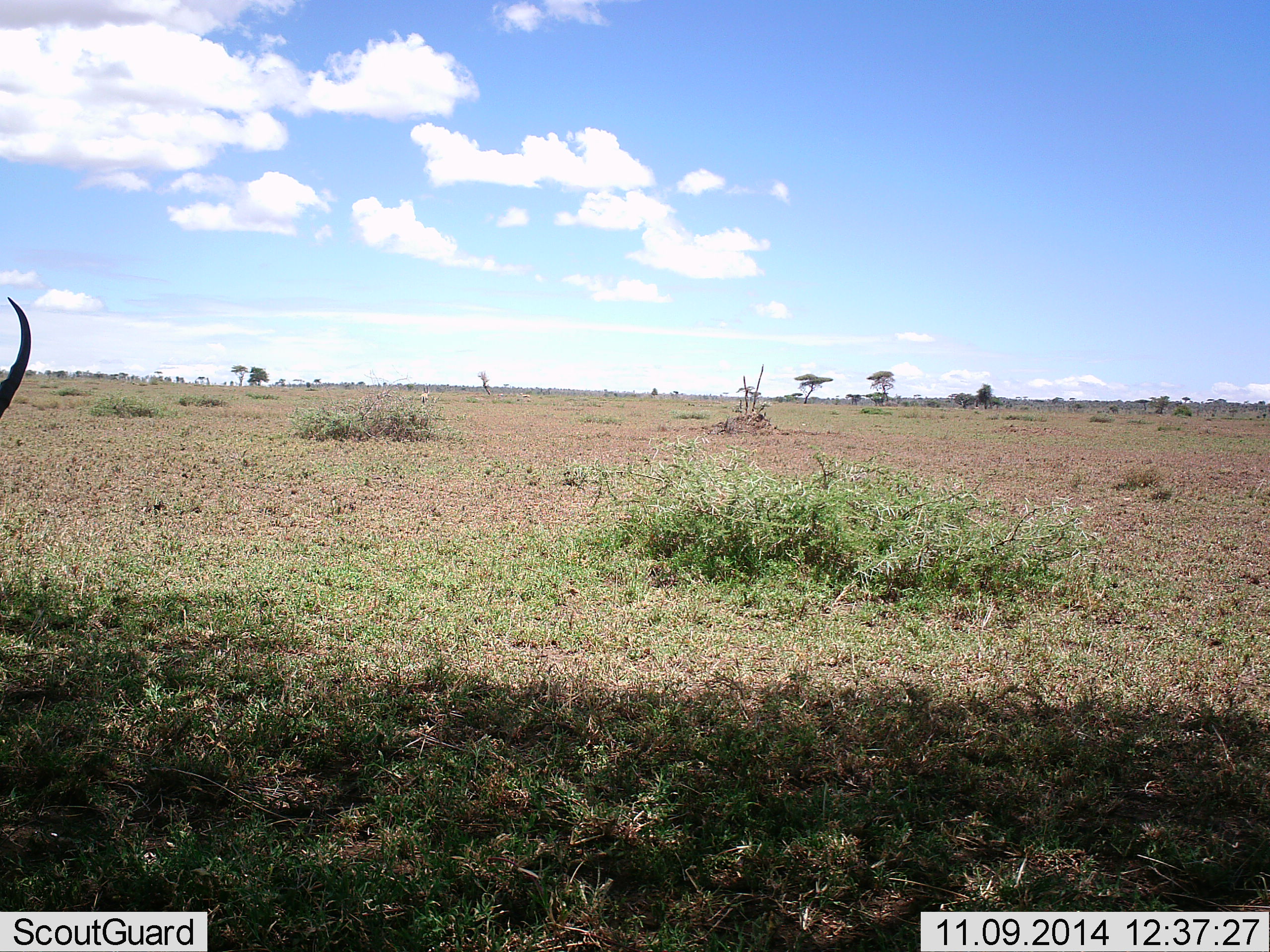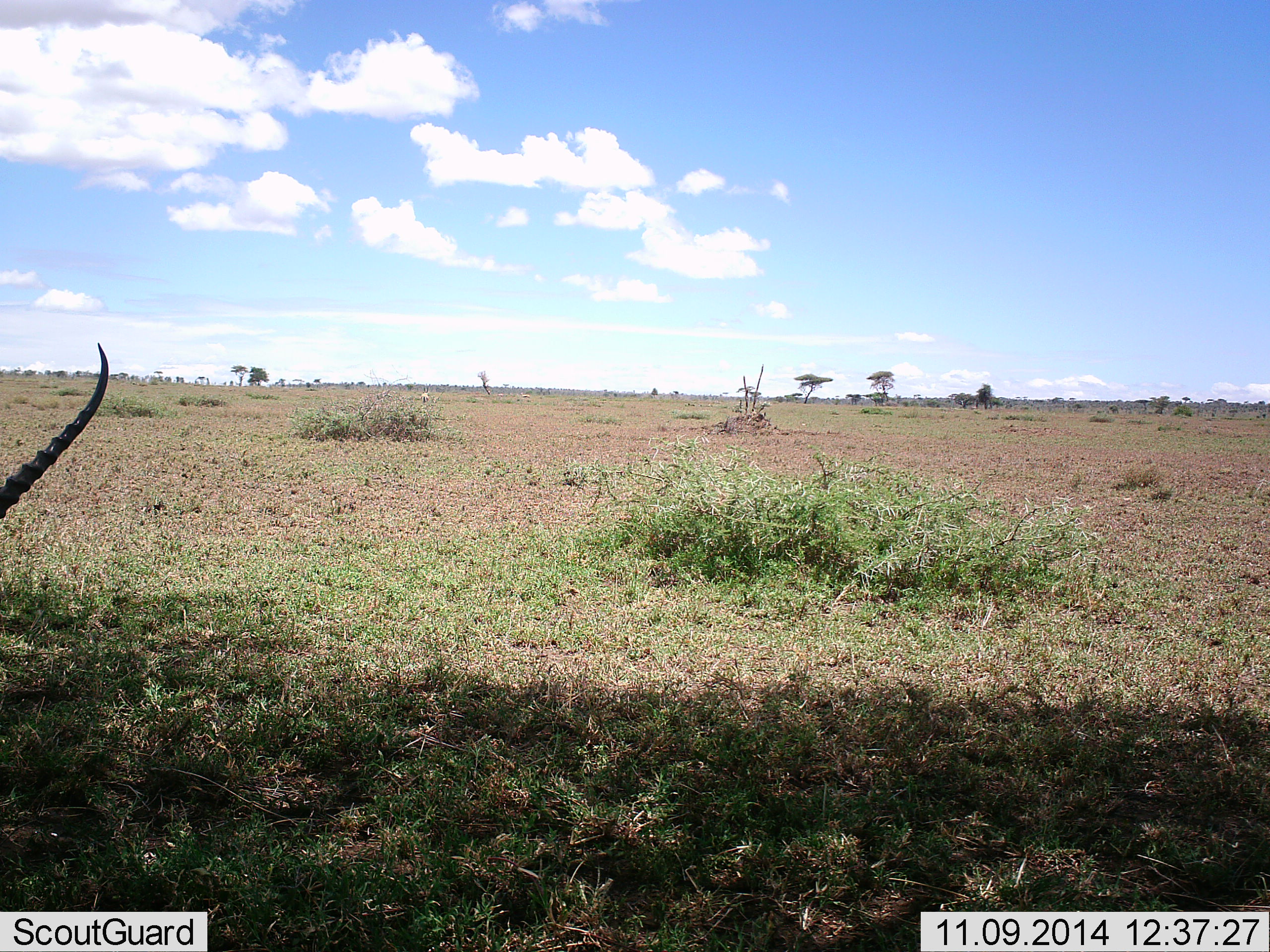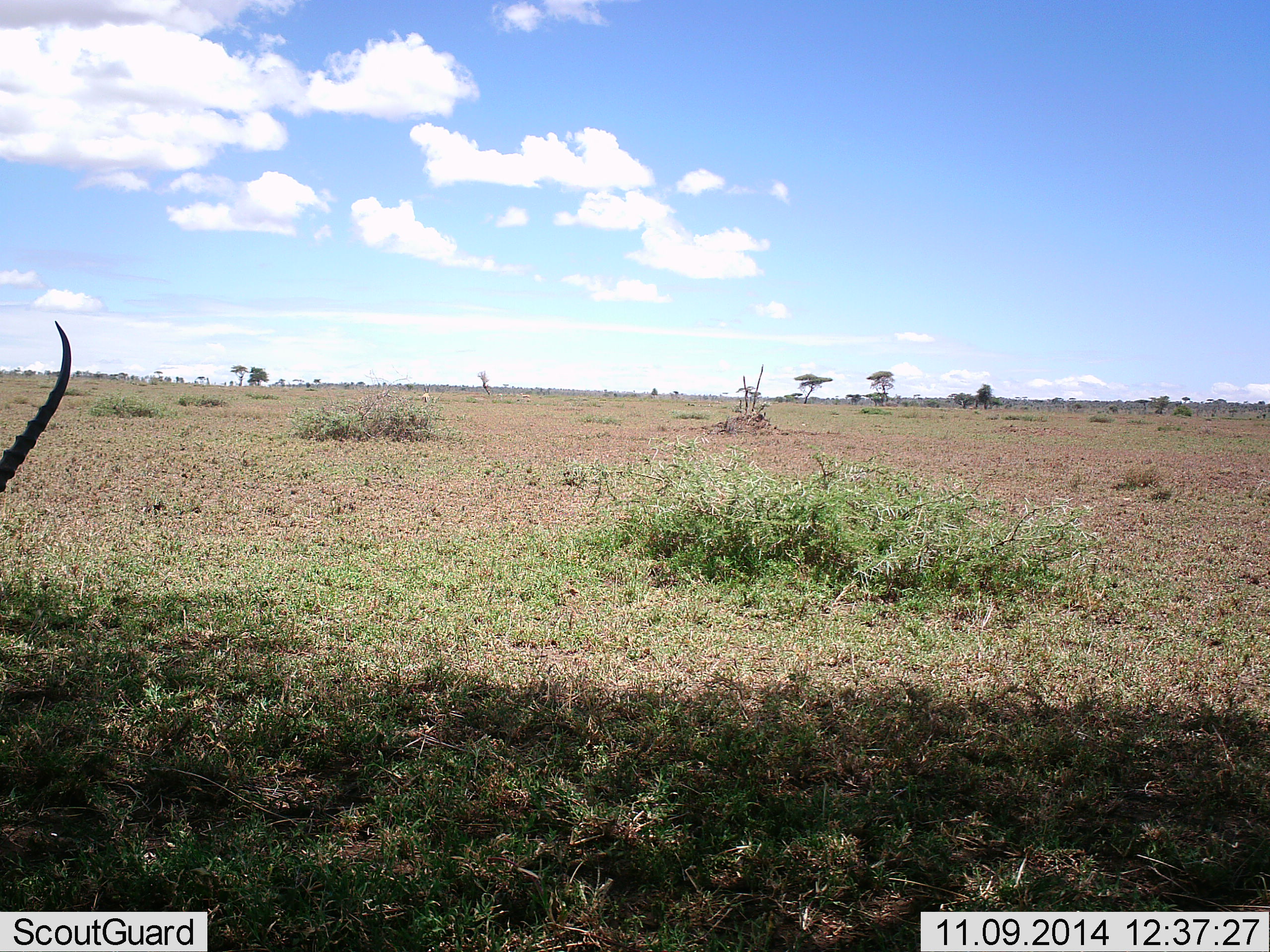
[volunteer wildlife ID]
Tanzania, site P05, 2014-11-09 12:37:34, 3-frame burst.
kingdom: Animalia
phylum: Chordata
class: Mammalia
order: Artiodactyla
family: Bovidae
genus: Nanger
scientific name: Nanger granti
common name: grant's gazelle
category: gazellegrants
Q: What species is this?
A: Gazellegrants (grant's gazelle) (Nanger granti).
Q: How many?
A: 1.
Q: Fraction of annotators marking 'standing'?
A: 75%.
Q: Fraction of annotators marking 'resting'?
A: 0%.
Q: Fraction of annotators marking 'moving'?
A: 0%.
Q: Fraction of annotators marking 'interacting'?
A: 0%.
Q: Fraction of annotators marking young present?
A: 0%.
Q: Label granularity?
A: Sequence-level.